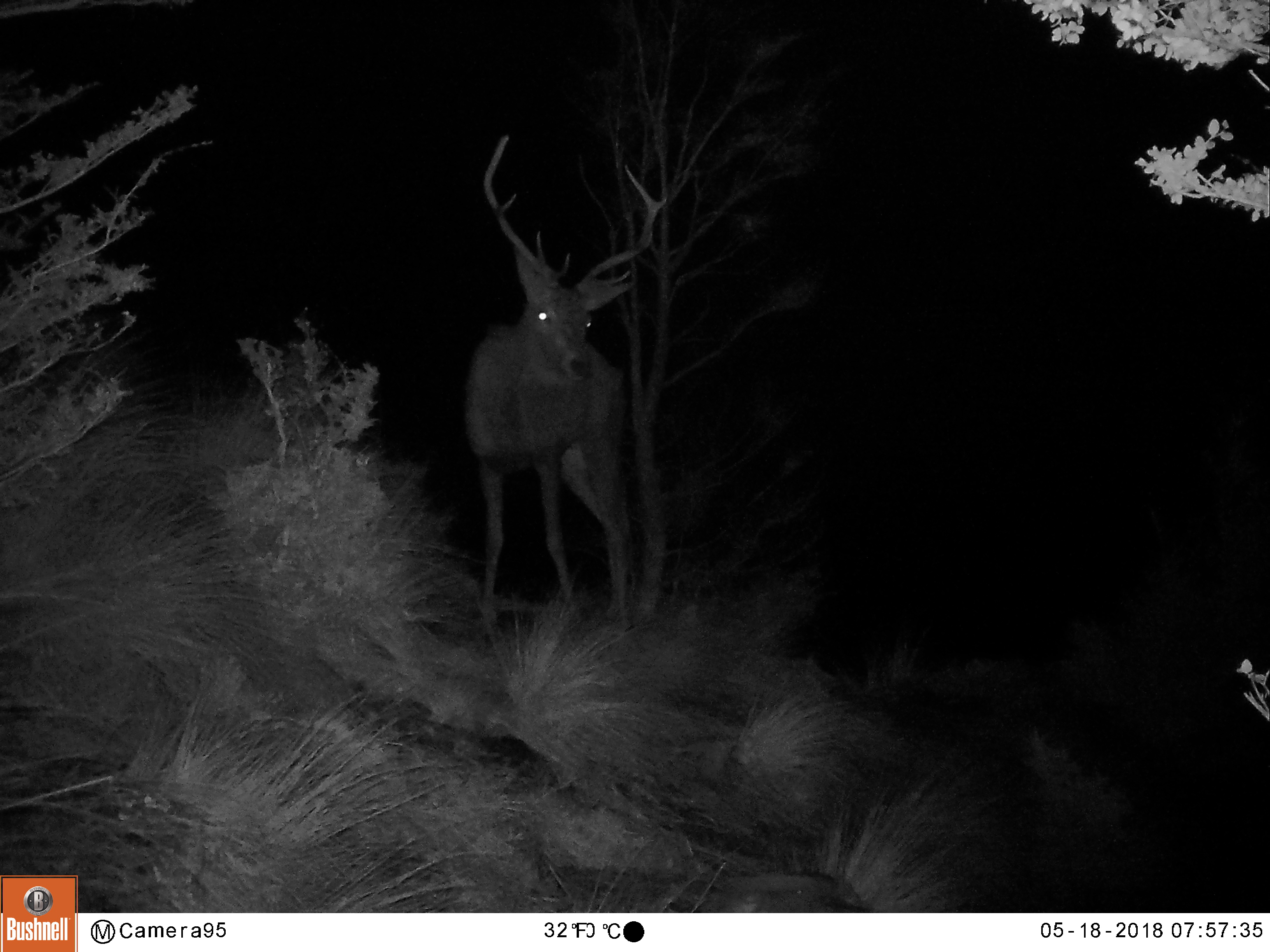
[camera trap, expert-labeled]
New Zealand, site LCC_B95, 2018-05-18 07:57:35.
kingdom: Animalia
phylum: Chordata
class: Mammalia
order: Artiodactyla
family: Cervidae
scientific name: Cervidae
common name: deer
Deer (Cervidae).